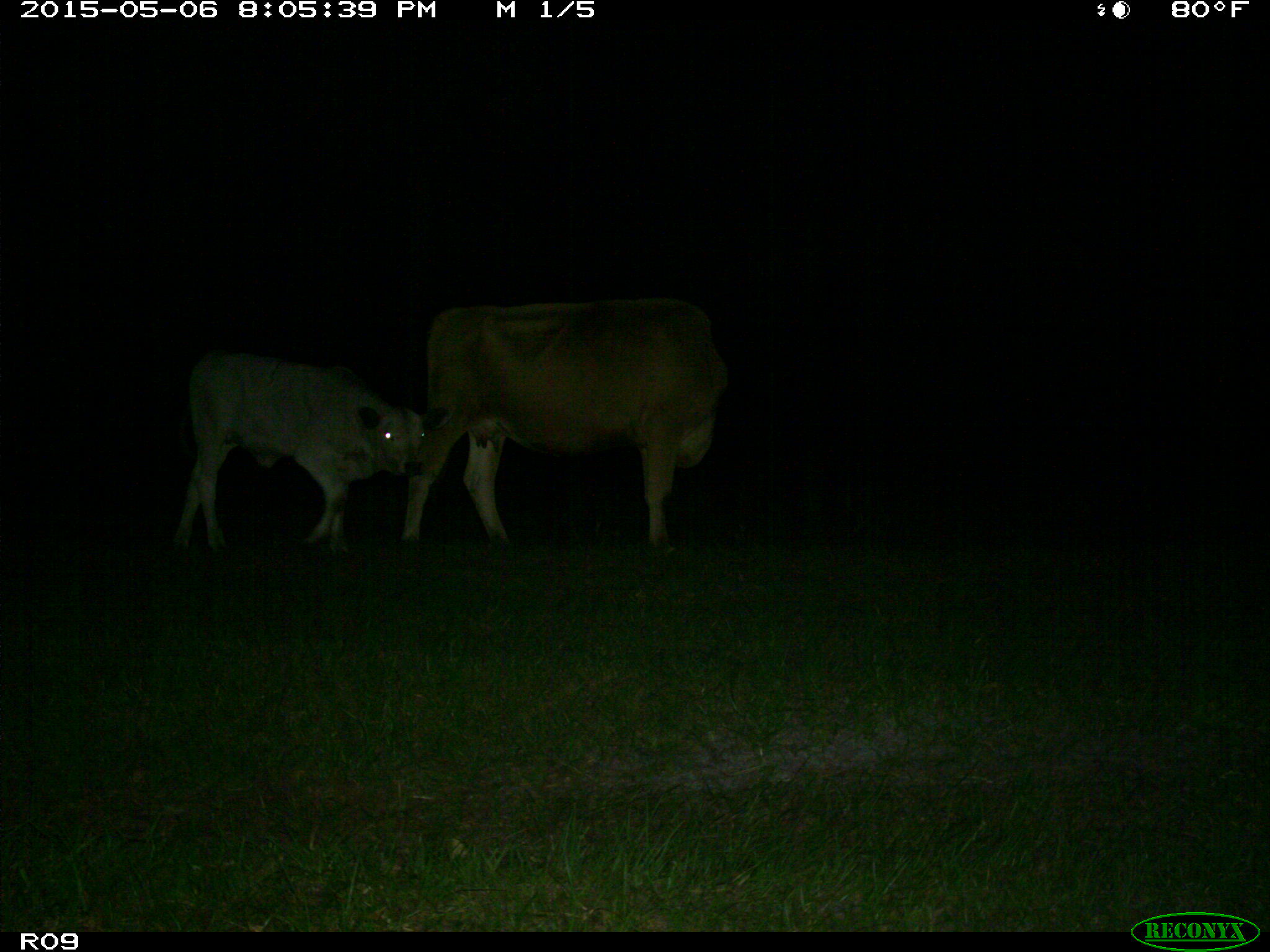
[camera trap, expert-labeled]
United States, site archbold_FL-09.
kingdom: Animalia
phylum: Chordata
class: Mammalia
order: Artiodactyla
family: Bovidae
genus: Bos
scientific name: Bos taurus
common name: domestic cow